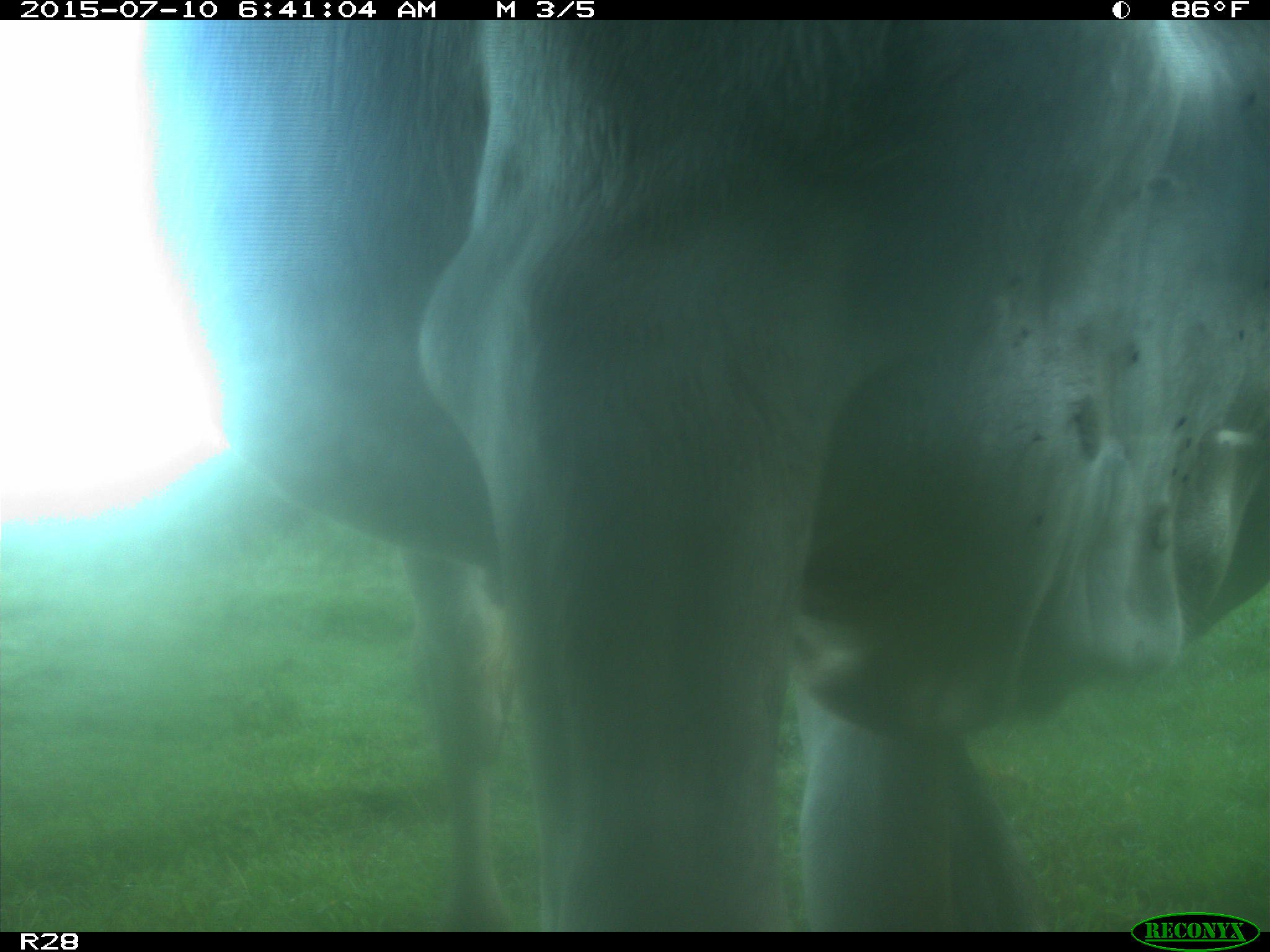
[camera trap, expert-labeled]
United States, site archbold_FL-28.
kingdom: Animalia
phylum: Chordata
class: Mammalia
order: Artiodactyla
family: Bovidae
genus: Bos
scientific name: Bos taurus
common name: domestic cow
Bos taurus (domestic cow).